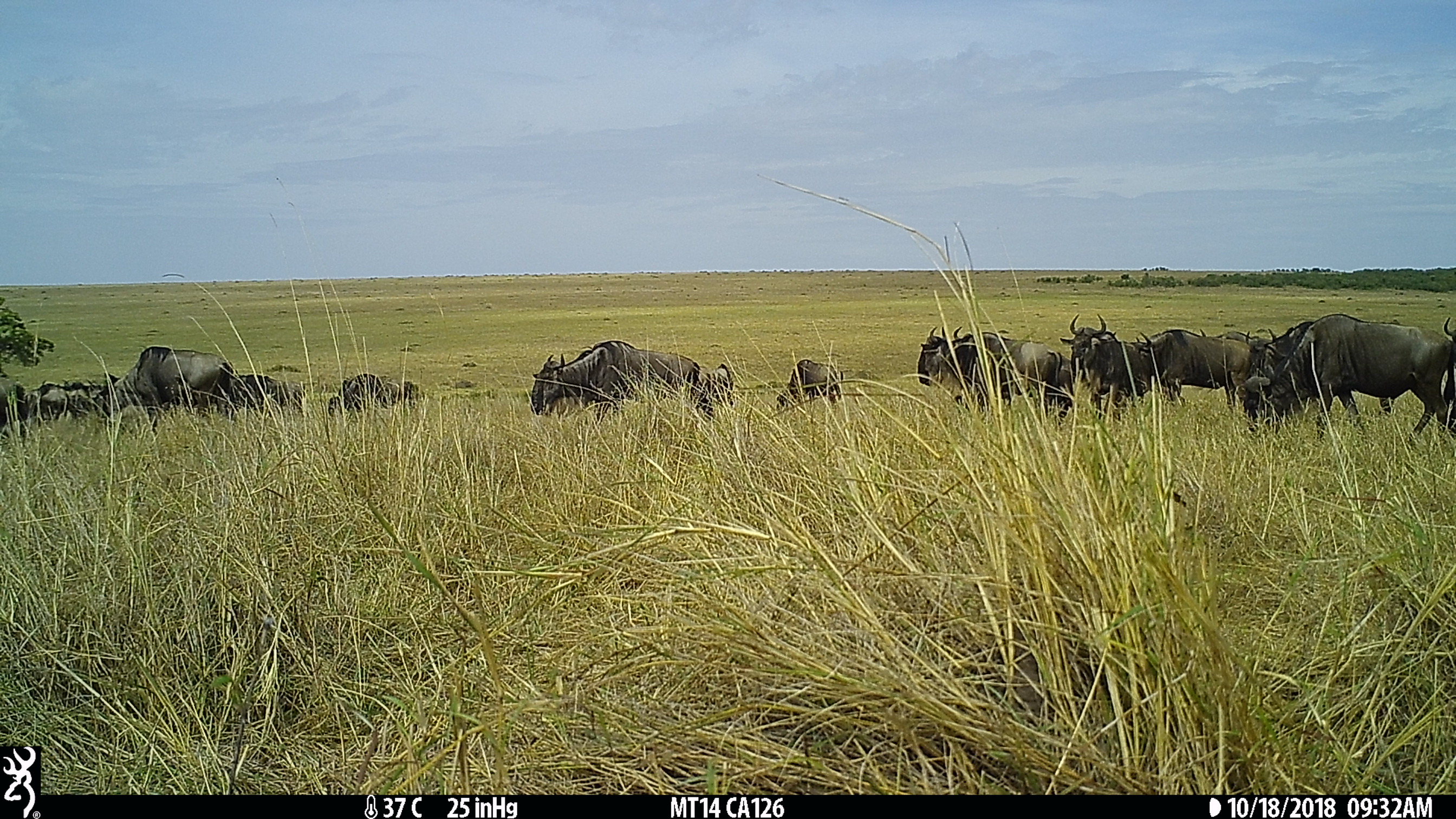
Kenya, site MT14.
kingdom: Animalia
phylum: Chordata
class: Mammalia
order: Artiodactyla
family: Bovidae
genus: Connochaetes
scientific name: Connochaetes taurinus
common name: blue wildebeest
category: wildebeest